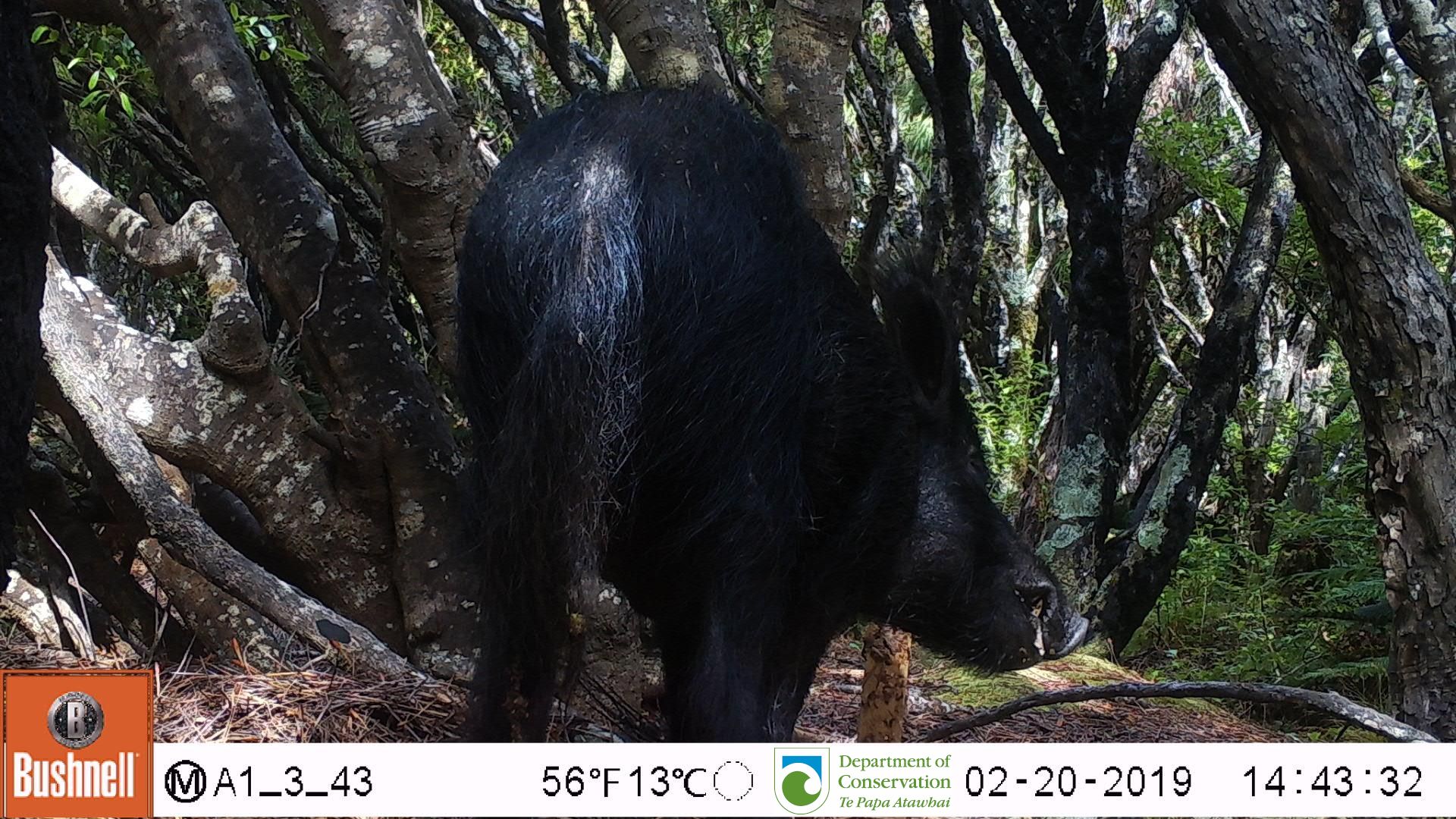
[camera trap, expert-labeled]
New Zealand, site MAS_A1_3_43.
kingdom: Animalia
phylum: Chordata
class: Mammalia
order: Artiodactyla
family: Suidae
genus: Sus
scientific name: Sus scrofa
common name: pig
Pig (Sus scrofa).